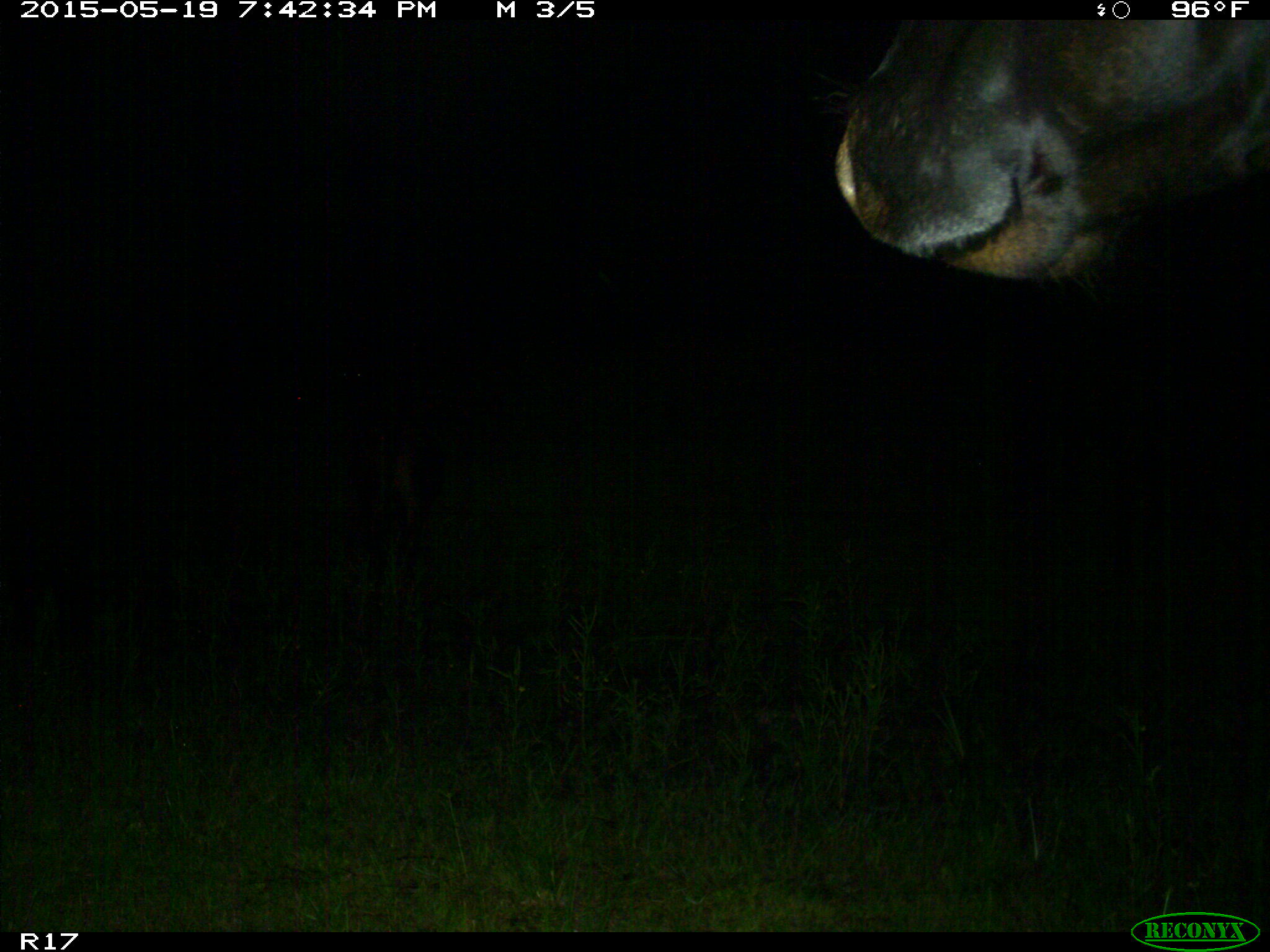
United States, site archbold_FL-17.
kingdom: Animalia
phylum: Chordata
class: Mammalia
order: Artiodactyla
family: Bovidae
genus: Bos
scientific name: Bos taurus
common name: domestic cow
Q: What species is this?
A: Bos taurus (domestic cow).